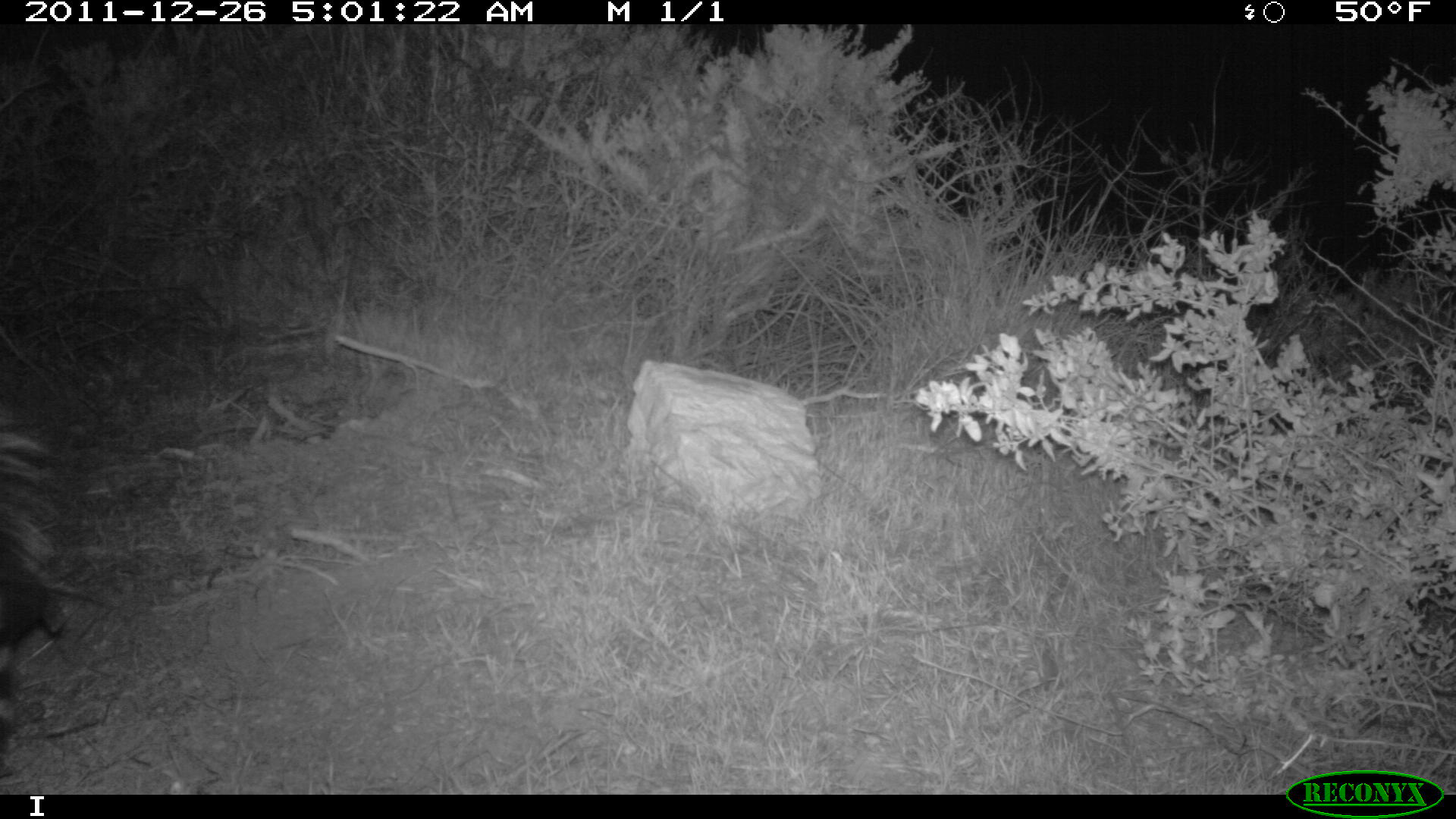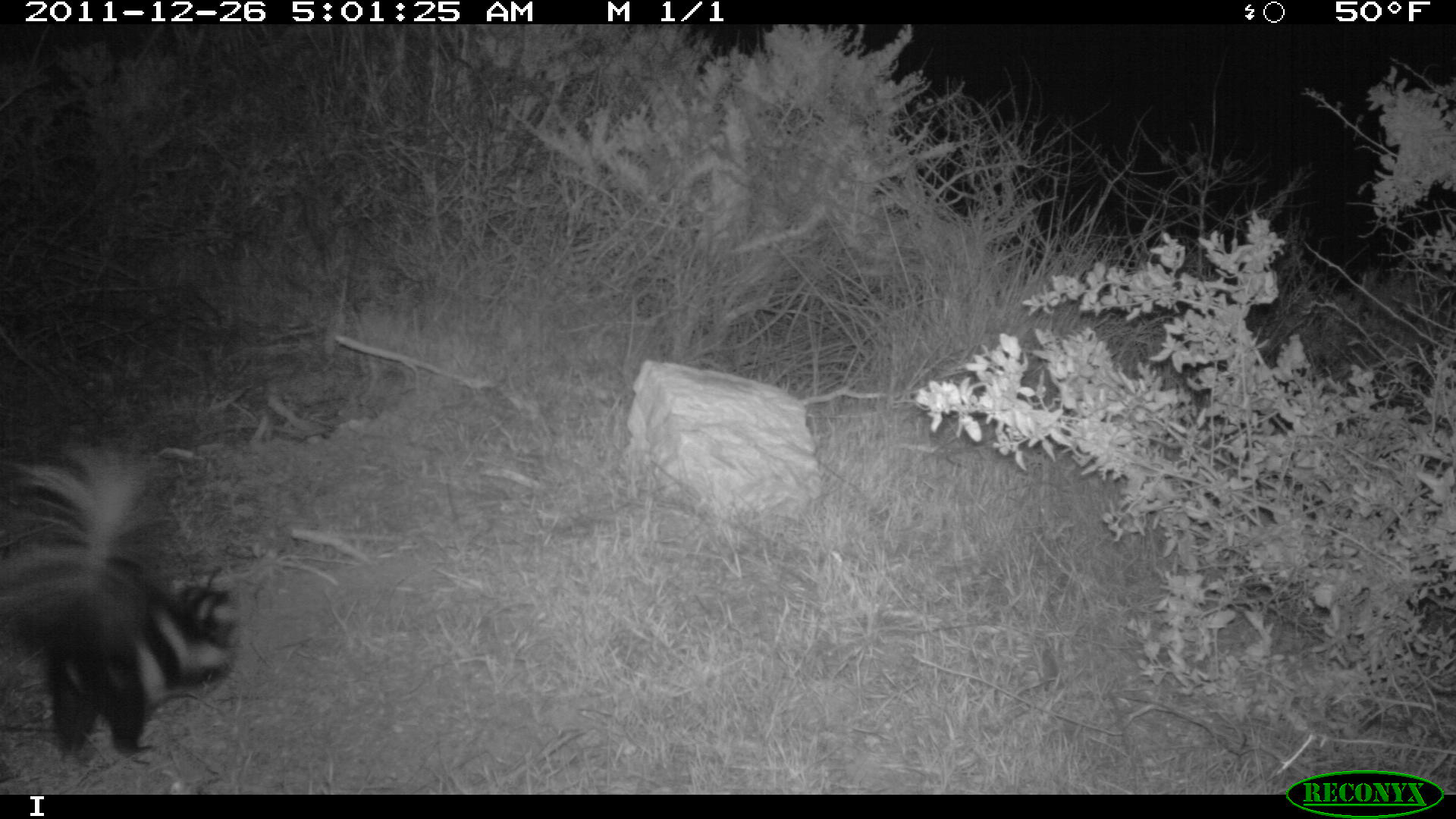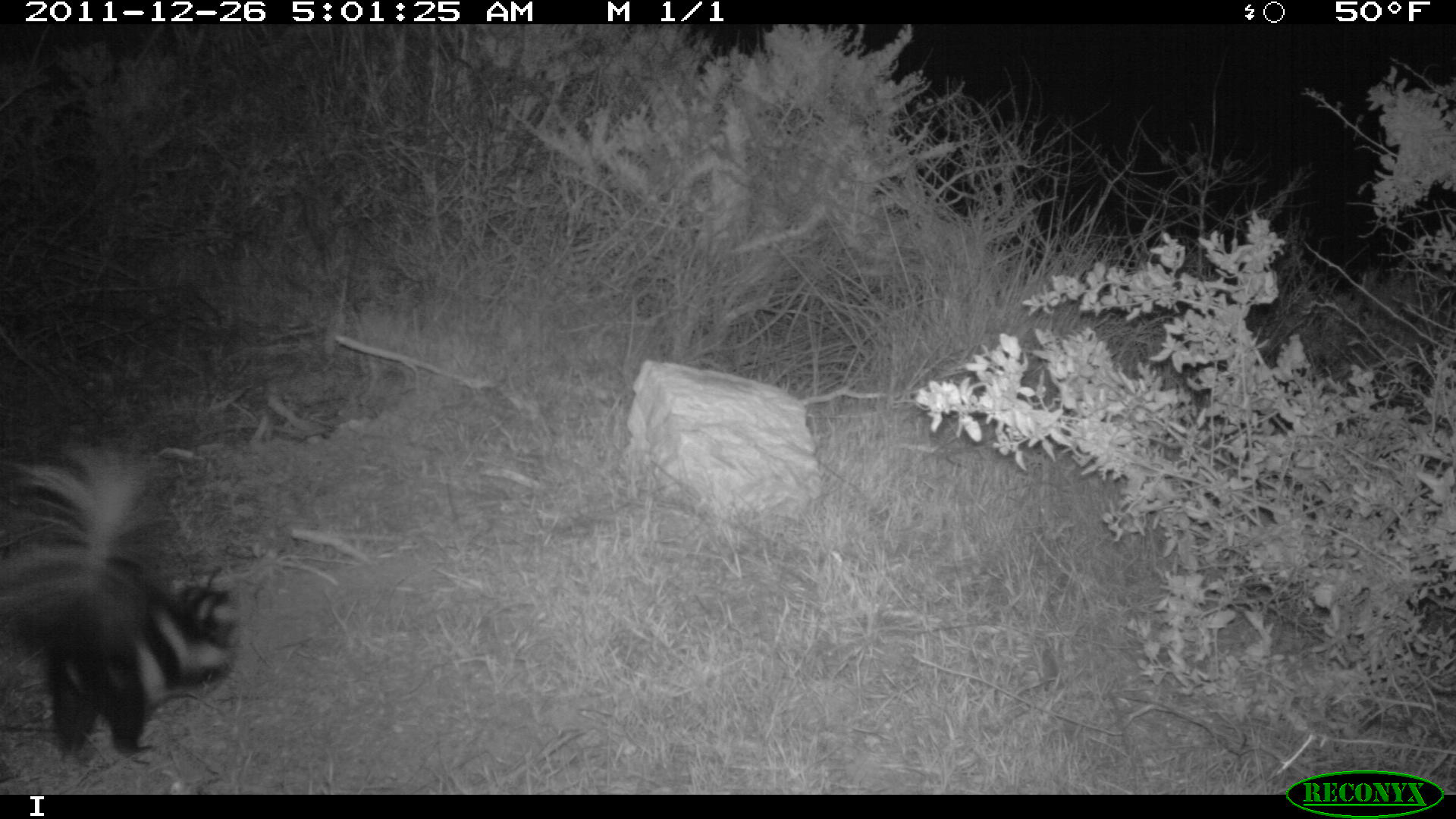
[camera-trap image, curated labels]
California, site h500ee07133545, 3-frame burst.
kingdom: Animalia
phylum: Chordata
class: Mammalia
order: Carnivora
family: Mephitidae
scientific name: Mephitidae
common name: skunk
Skunk (Mephitidae).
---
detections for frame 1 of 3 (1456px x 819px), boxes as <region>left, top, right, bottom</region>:
skunk: <region>0, 414, 65, 777</region>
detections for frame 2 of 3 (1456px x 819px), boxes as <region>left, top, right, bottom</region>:
skunk: <region>0, 441, 245, 780</region>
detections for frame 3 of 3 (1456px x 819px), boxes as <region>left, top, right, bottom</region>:
skunk: <region>0, 444, 237, 757</region>